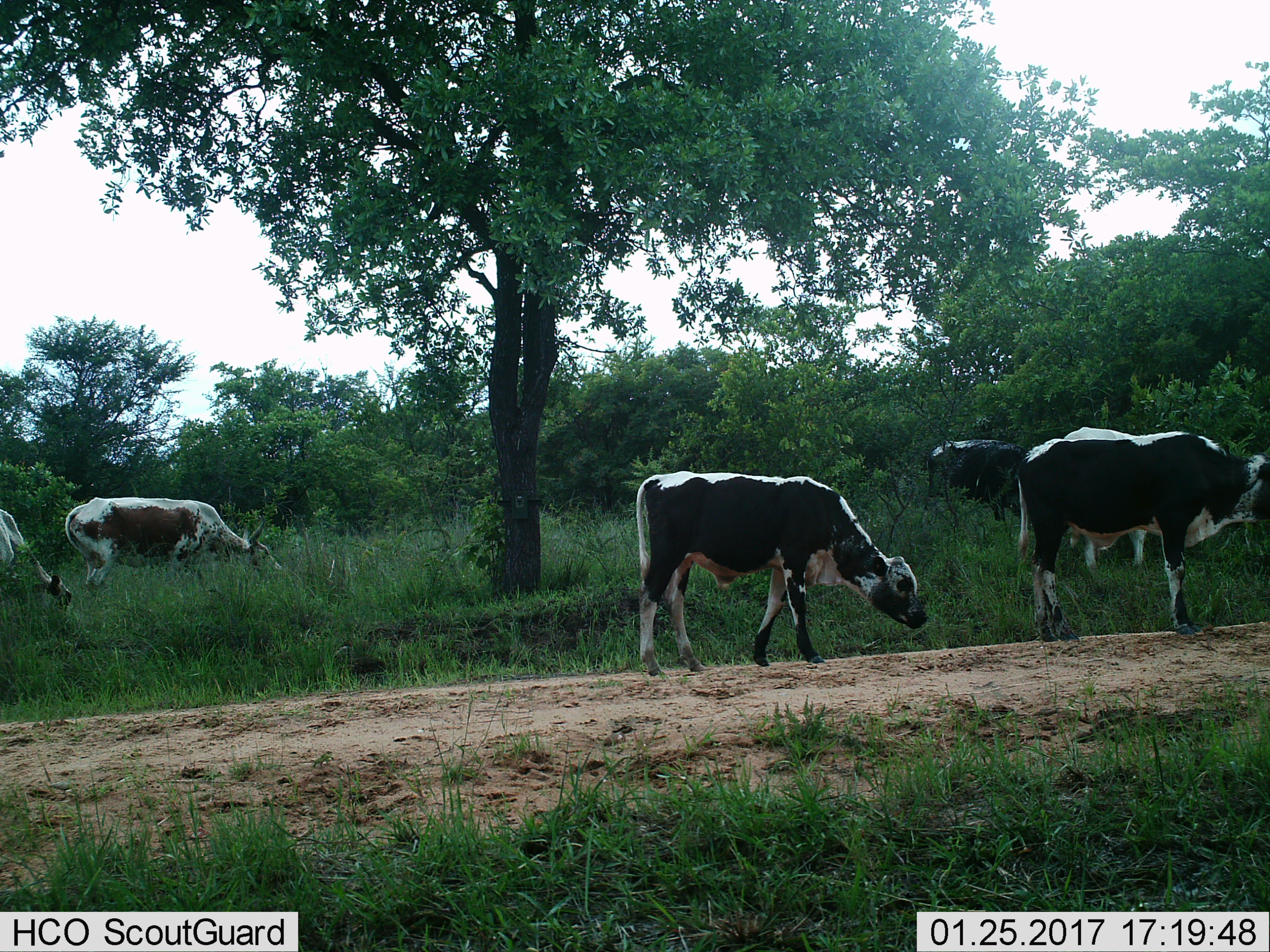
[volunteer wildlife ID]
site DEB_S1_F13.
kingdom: Animalia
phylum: Chordata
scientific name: Vertebrata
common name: domestic animal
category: domesticanimal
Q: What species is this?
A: Domesticanimal (domestic animal) (Vertebrata).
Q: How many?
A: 5.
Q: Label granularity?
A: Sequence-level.